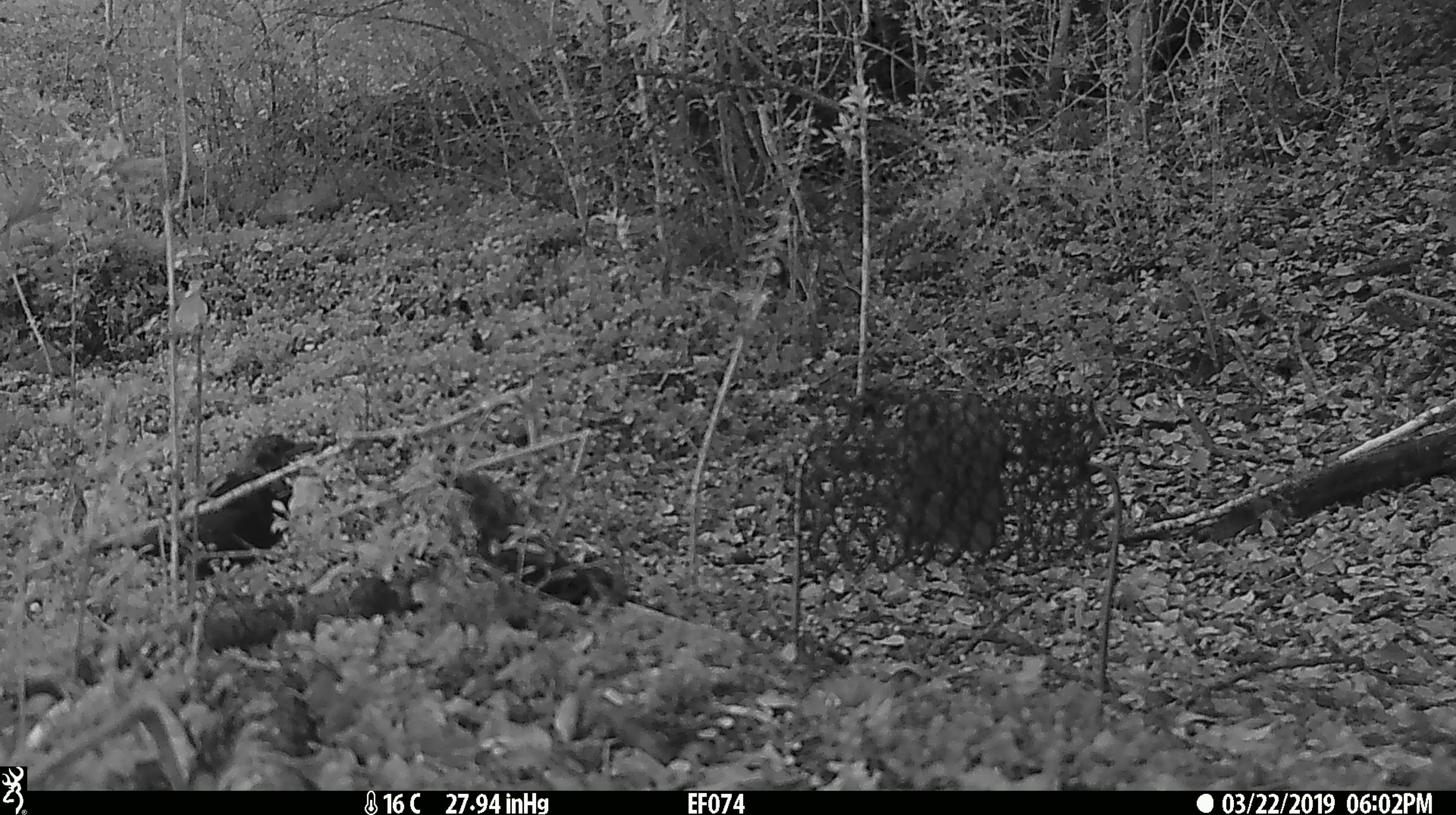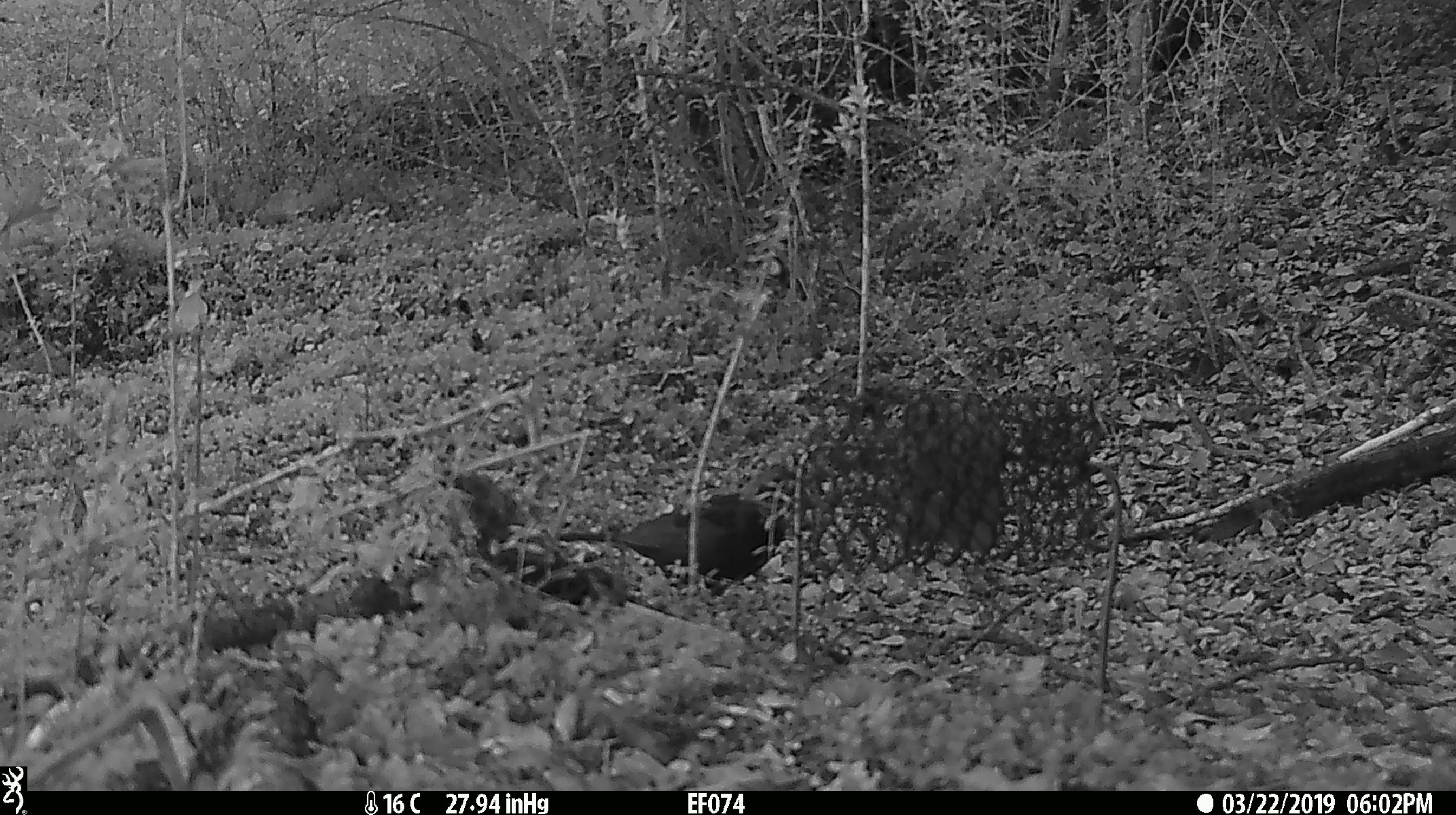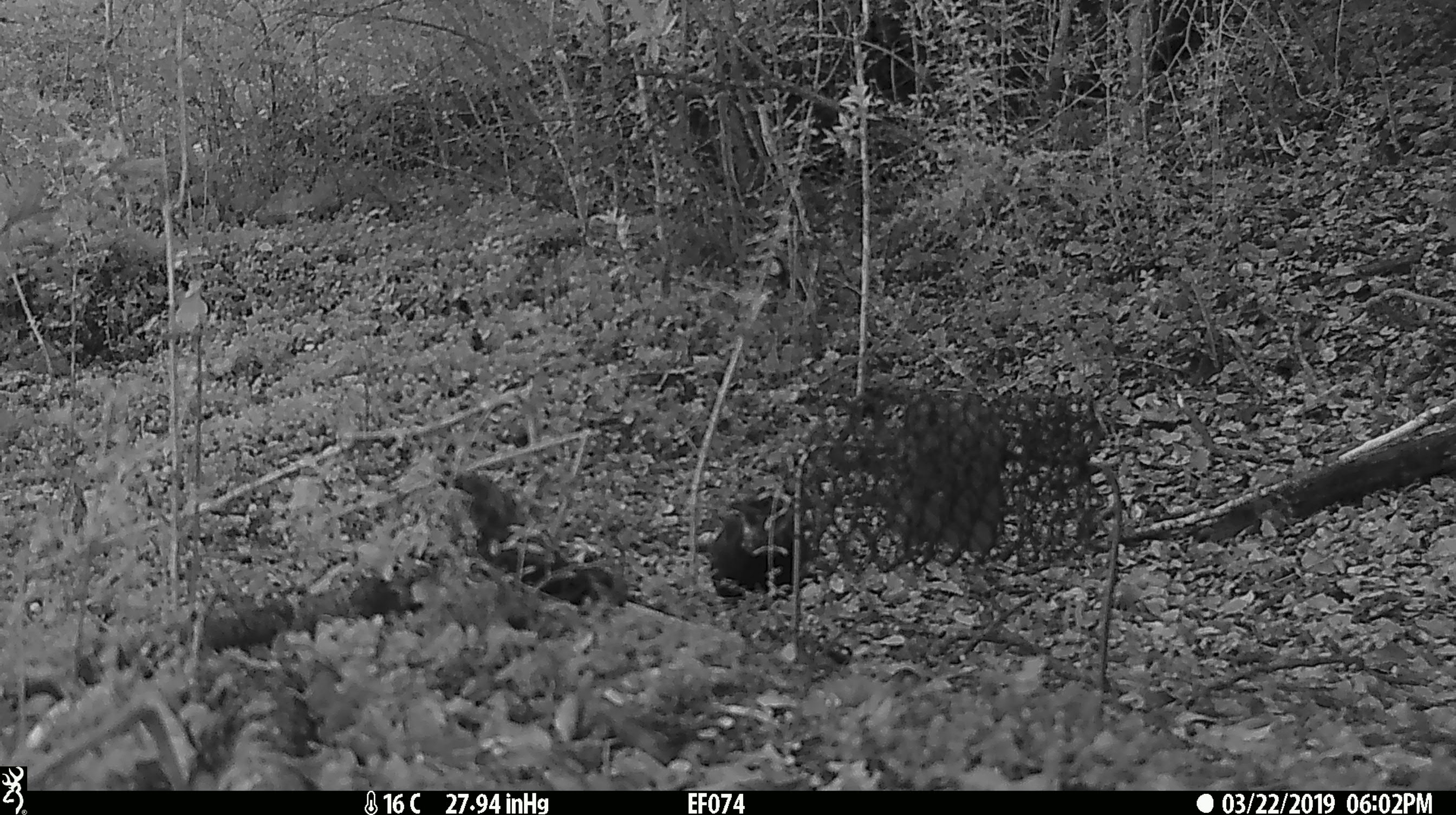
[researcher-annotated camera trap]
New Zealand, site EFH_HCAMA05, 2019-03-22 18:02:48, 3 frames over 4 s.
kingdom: Animalia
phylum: Chordata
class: Aves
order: Passeriformes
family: Turdidae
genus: Turdus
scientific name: Turdus merula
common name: eurasian blackbird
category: blackbird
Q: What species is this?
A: Blackbird (eurasian blackbird) (Turdus merula).